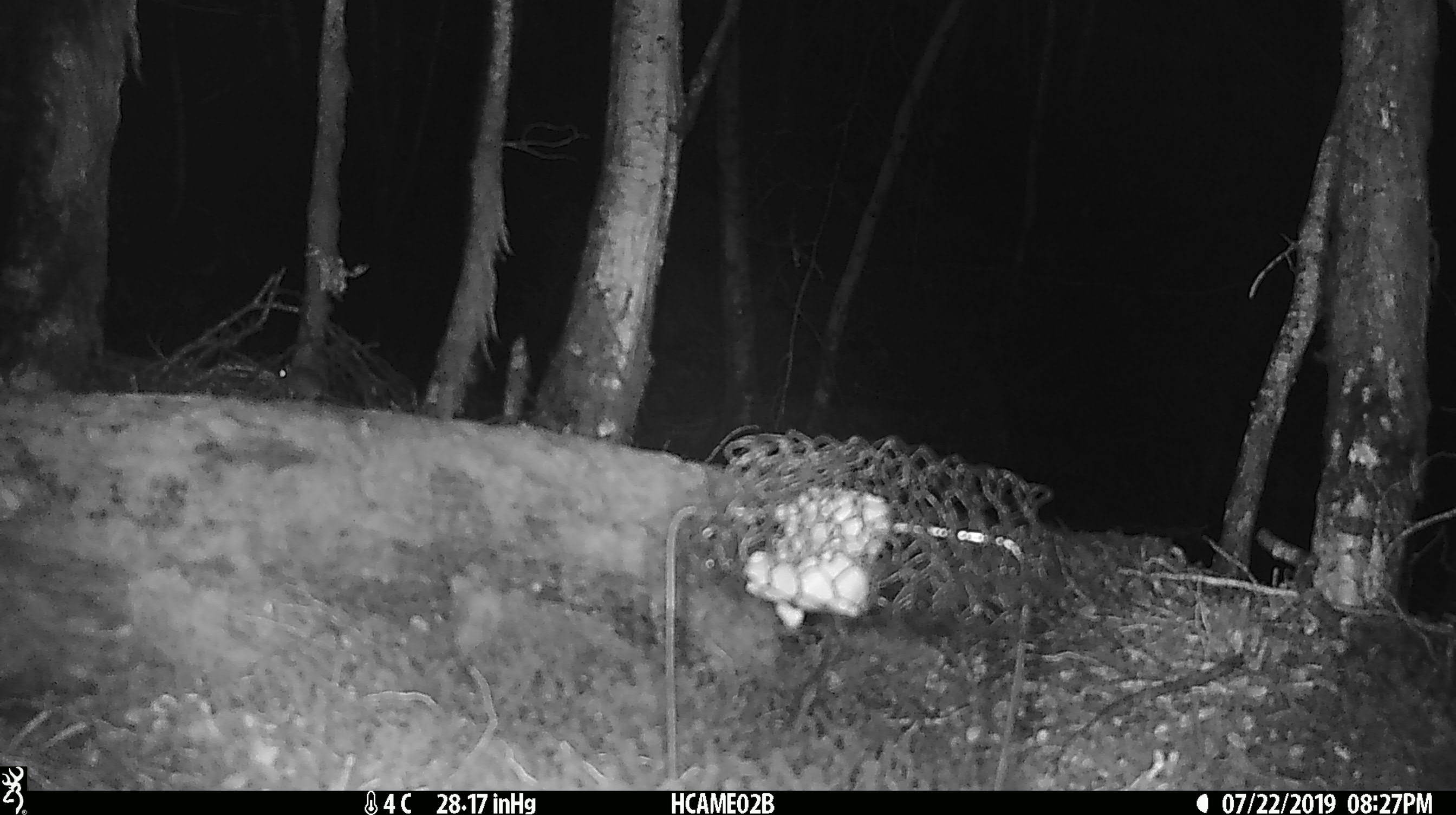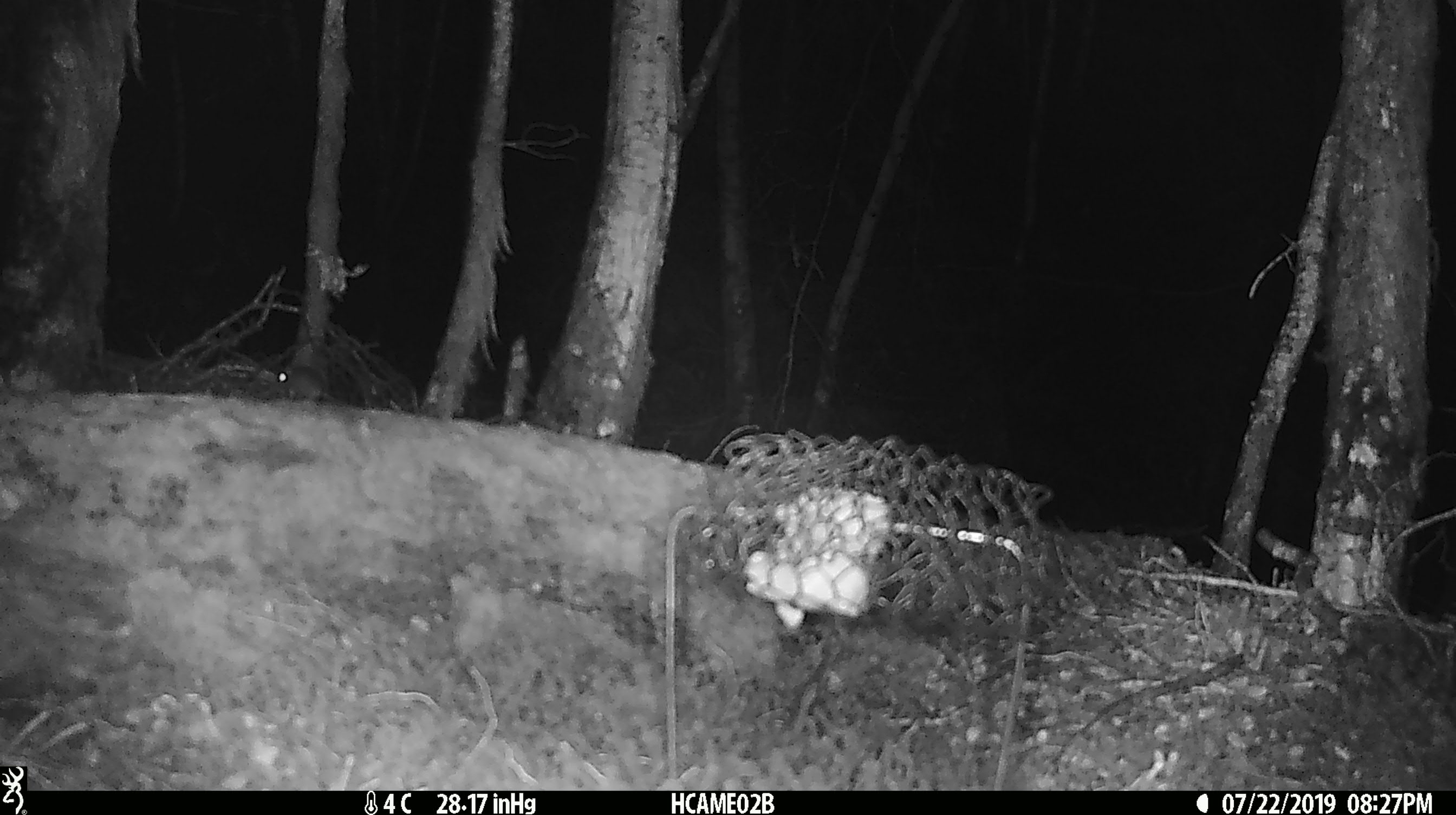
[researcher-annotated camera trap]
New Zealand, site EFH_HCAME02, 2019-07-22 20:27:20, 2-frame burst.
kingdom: Animalia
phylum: Chordata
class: Mammalia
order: Rodentia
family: Muridae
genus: Mus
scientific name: Mus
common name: mouse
Mouse (Mus).